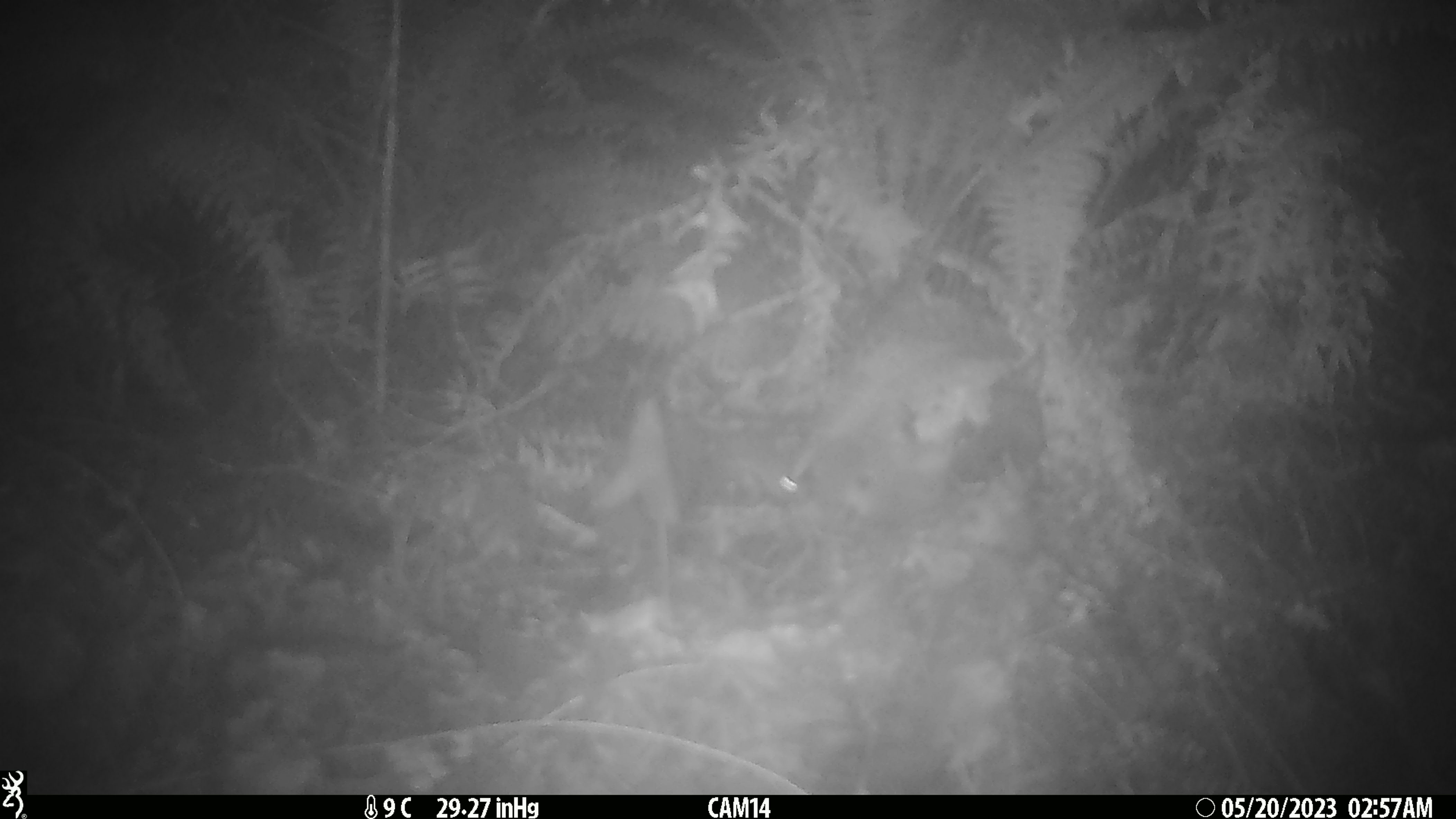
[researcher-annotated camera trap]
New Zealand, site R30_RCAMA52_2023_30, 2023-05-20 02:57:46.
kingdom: Animalia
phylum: Chordata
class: Mammalia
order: Rodentia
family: Muridae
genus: Mus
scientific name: Mus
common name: mouse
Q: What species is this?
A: Mouse (Mus).